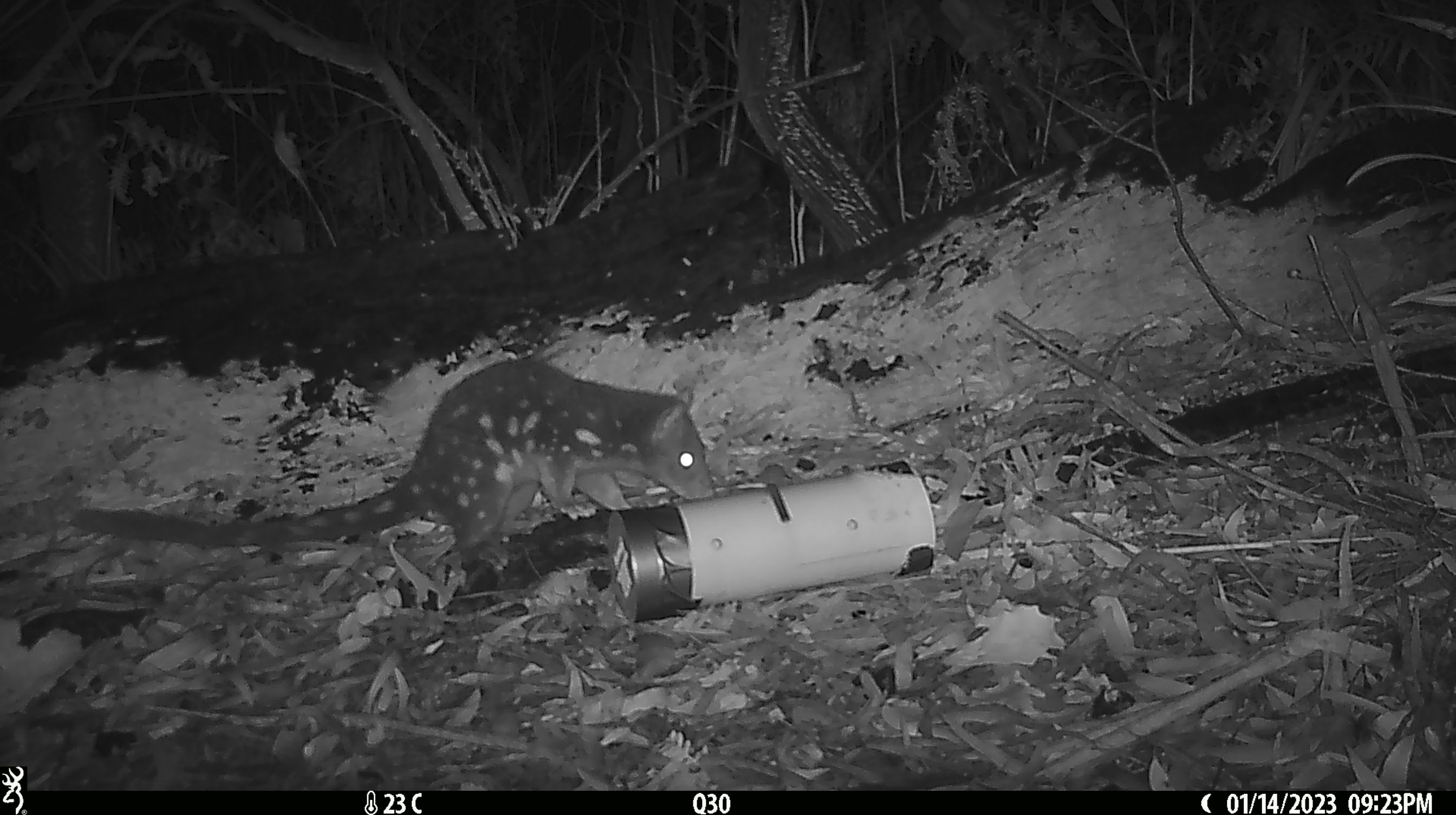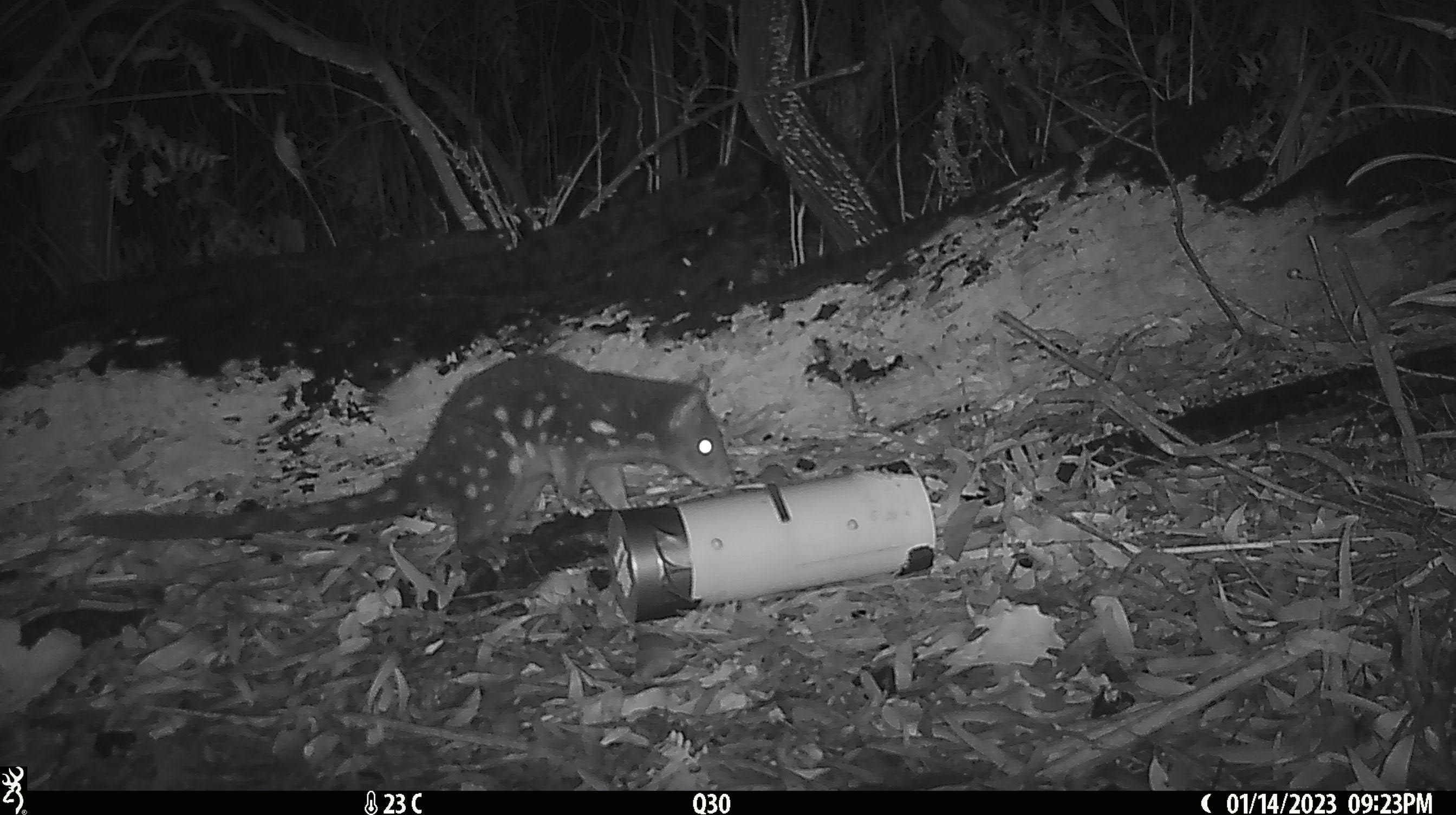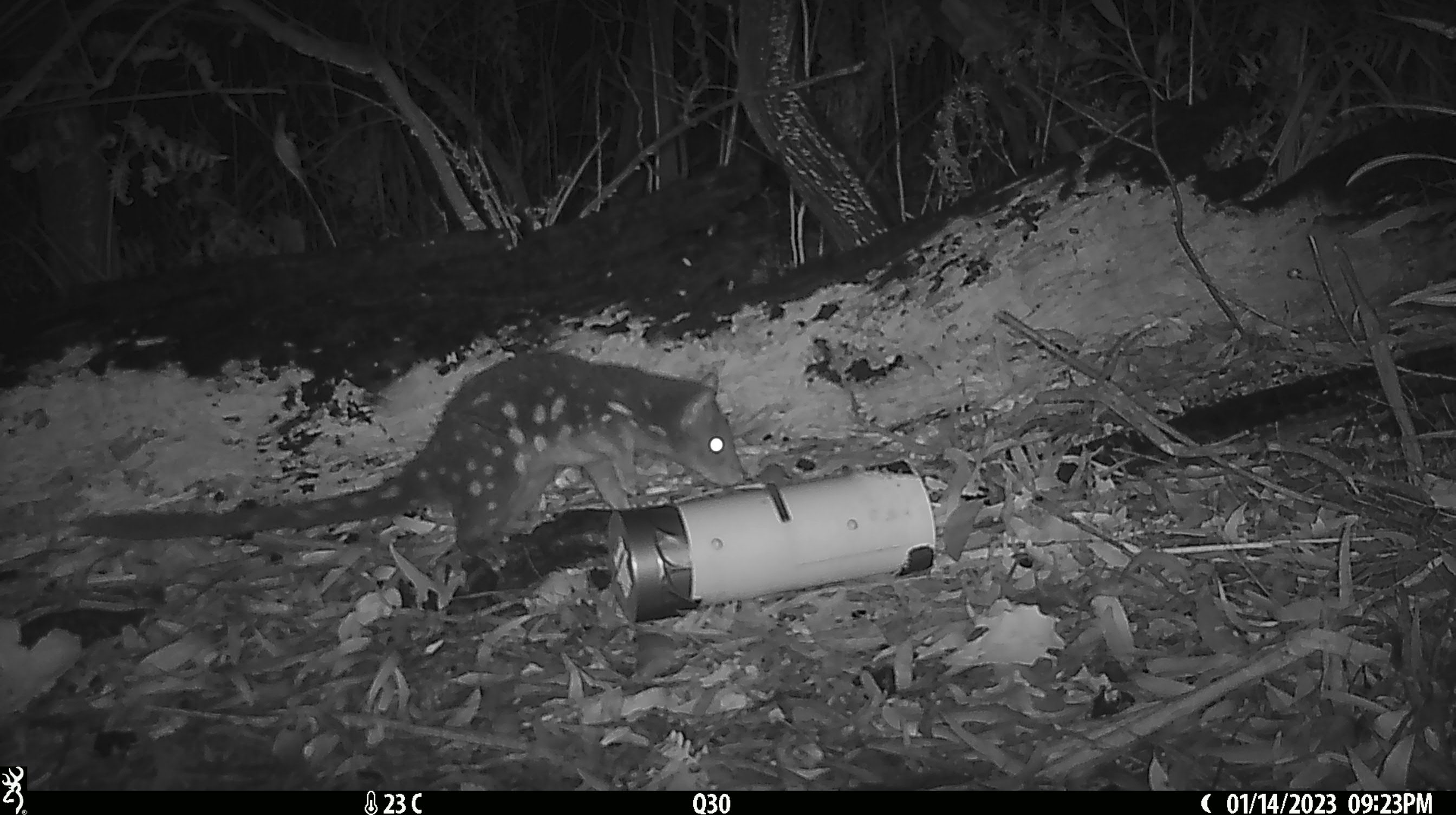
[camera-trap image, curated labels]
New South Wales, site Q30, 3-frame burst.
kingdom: Animalia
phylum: Chordata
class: Mammalia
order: Dasyuromorphia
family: Dasyuridae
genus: Dasyurus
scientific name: Dasyurus maculatus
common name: spotted-tailed quoll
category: quoll